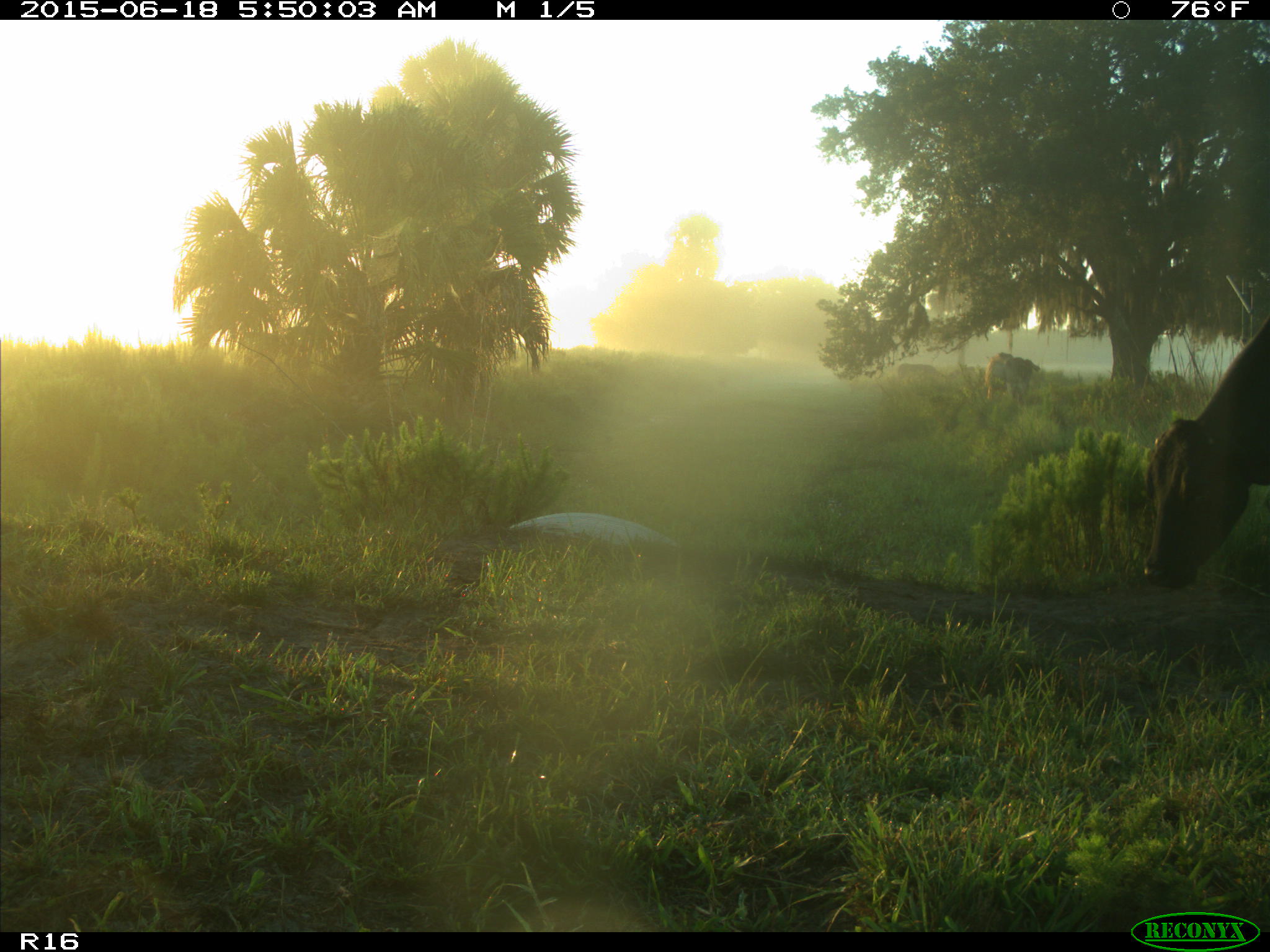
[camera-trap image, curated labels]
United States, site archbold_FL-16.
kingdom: Animalia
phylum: Chordata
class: Mammalia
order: Artiodactyla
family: Bovidae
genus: Bos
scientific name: Bos taurus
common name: domestic cow